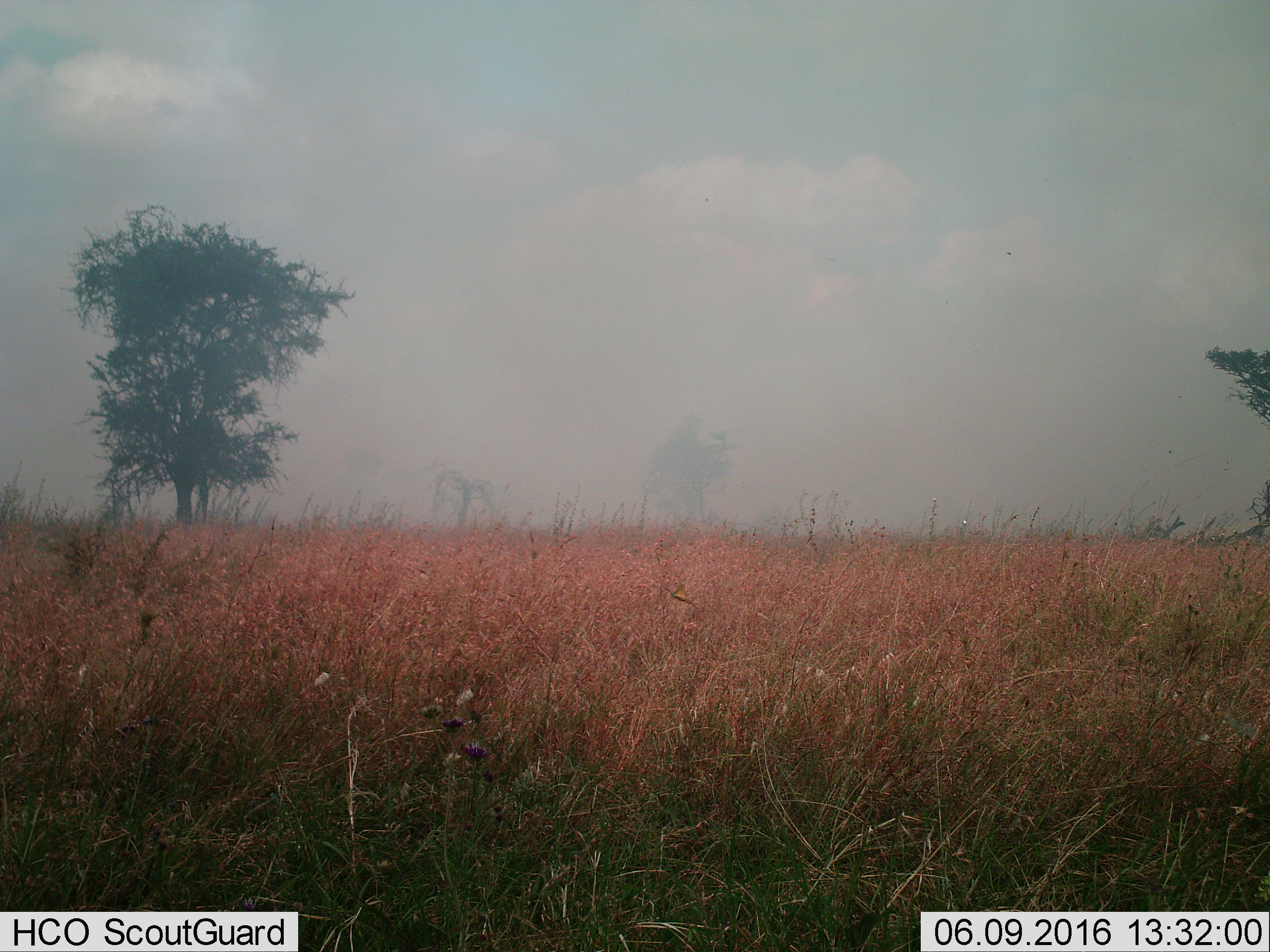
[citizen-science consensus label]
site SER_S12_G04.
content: unidentified animal